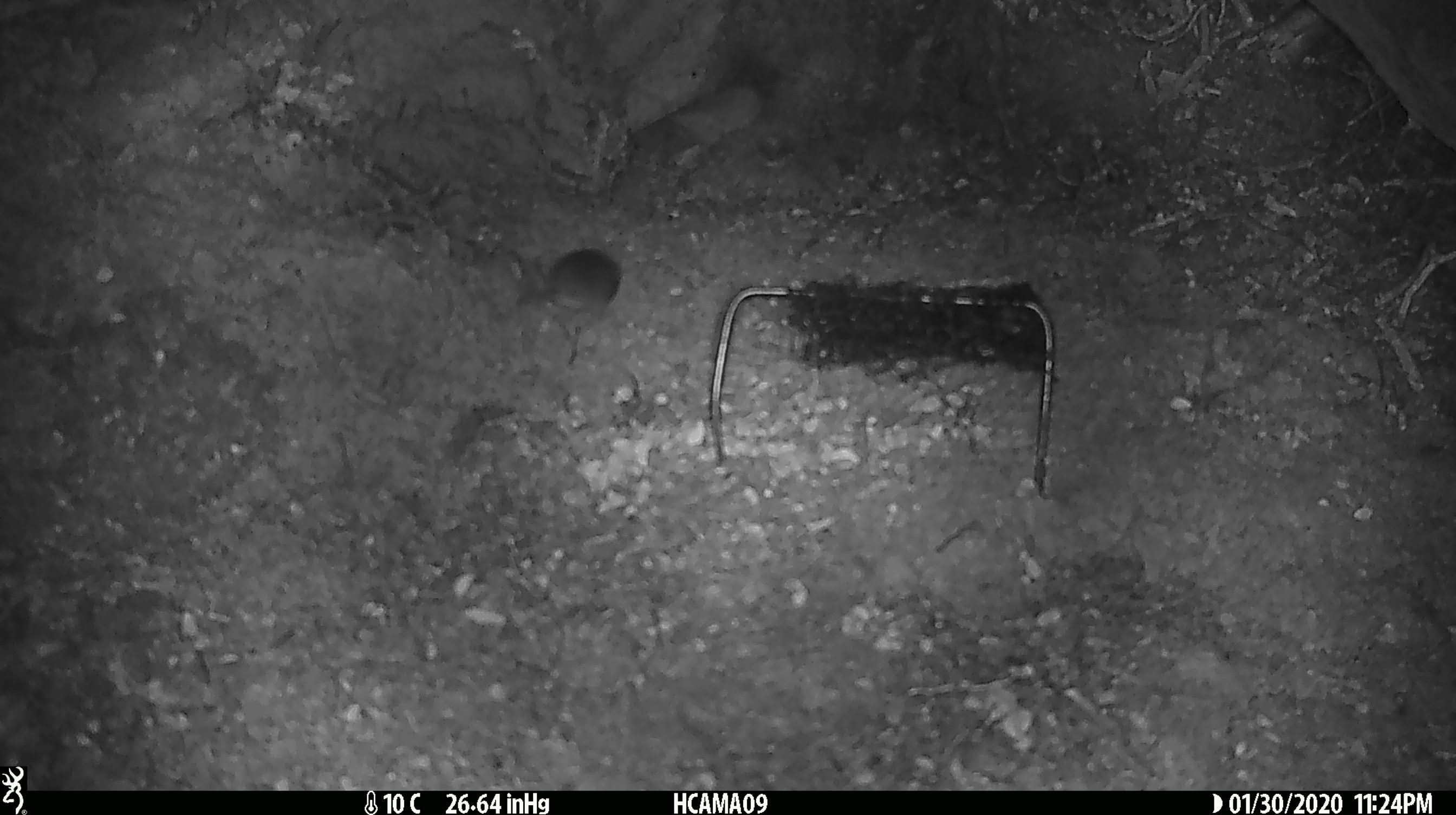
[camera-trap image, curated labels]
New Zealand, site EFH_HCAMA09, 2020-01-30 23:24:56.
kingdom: Animalia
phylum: Chordata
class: Mammalia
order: Rodentia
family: Muridae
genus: Mus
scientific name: Mus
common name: mouse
Mouse (Mus).